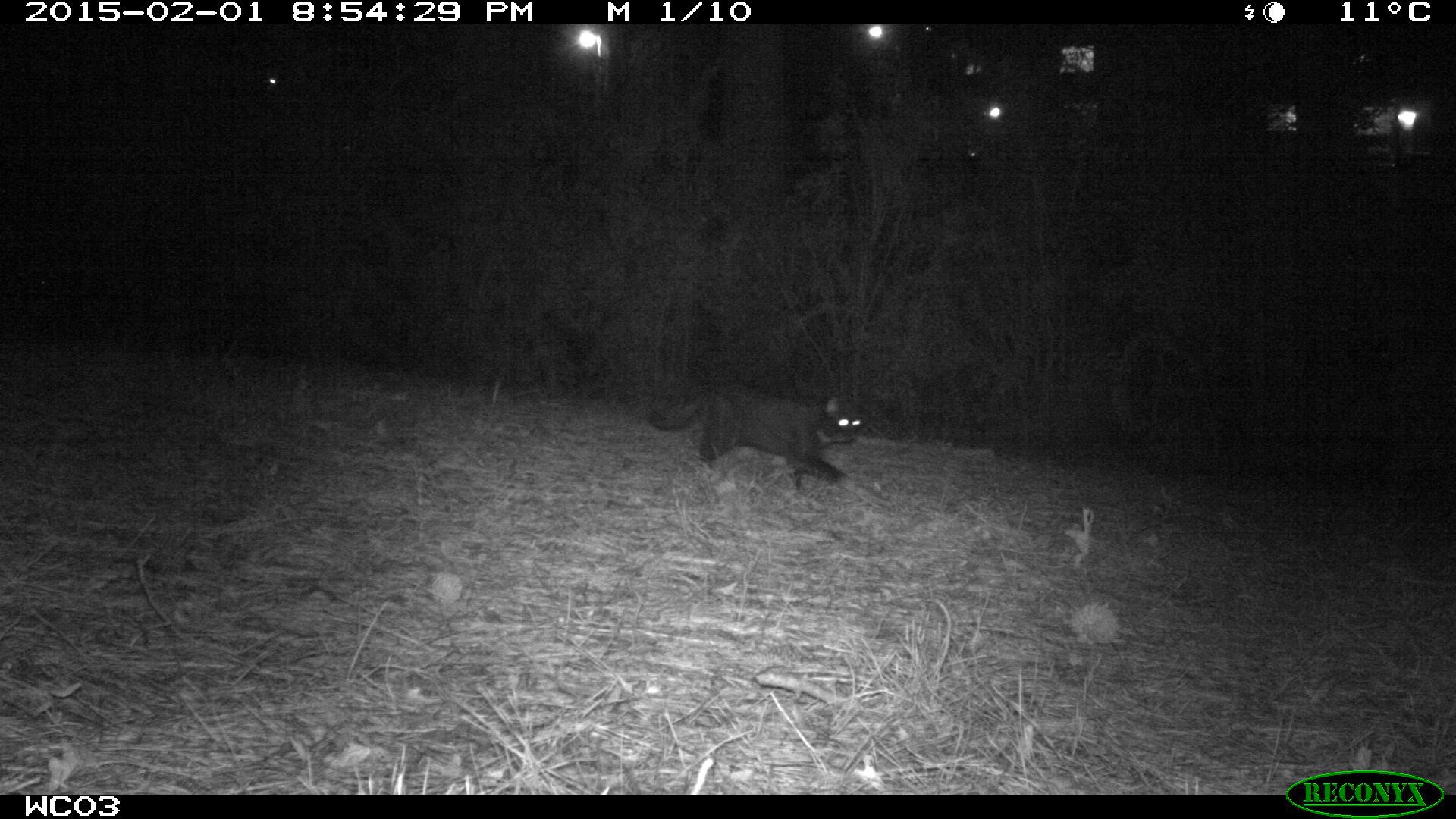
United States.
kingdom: Animalia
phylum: Chordata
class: Mammalia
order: Carnivora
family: Felidae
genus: Felis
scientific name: Felis catus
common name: domestic cat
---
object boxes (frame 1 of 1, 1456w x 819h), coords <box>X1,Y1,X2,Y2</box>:
Domestic Cat: <box>641,381,857,488</box>